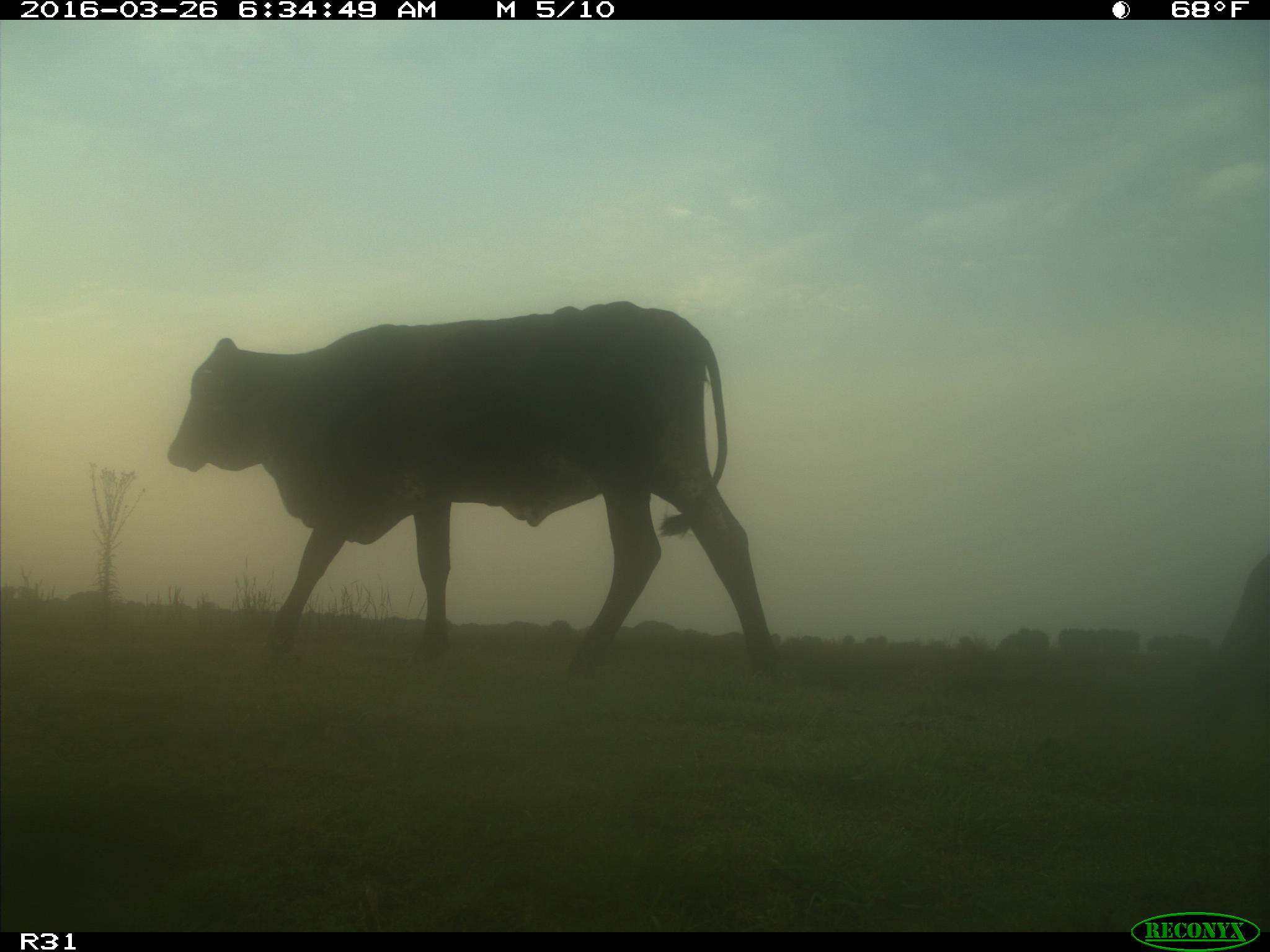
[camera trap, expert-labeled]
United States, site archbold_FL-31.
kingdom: Animalia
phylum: Chordata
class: Mammalia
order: Artiodactyla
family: Bovidae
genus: Bos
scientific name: Bos taurus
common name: domestic cow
Bos taurus (domestic cow).